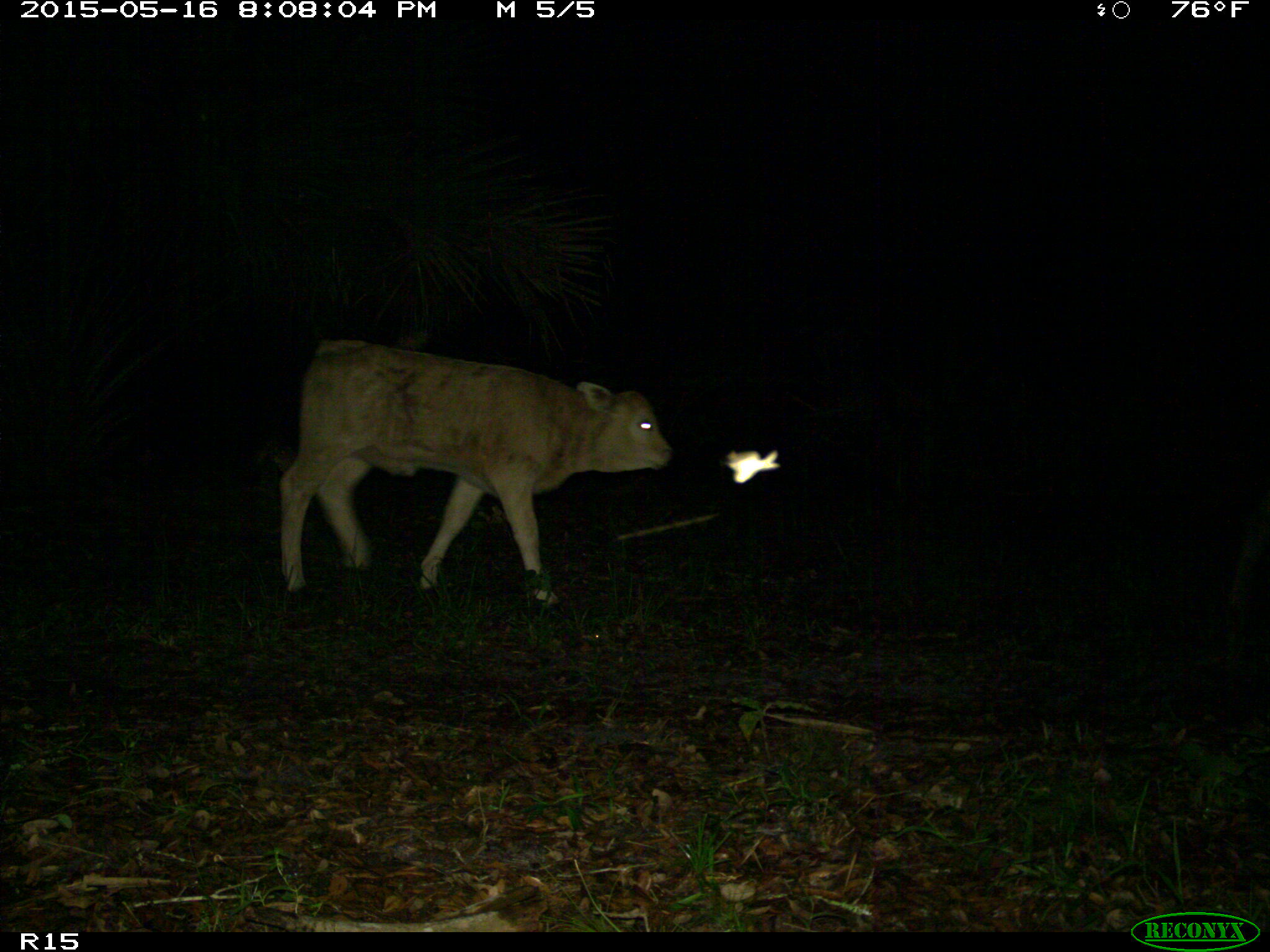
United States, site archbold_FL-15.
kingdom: Animalia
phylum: Chordata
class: Mammalia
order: Artiodactyla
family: Bovidae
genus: Bos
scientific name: Bos taurus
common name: domestic cow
Bos taurus (domestic cow).